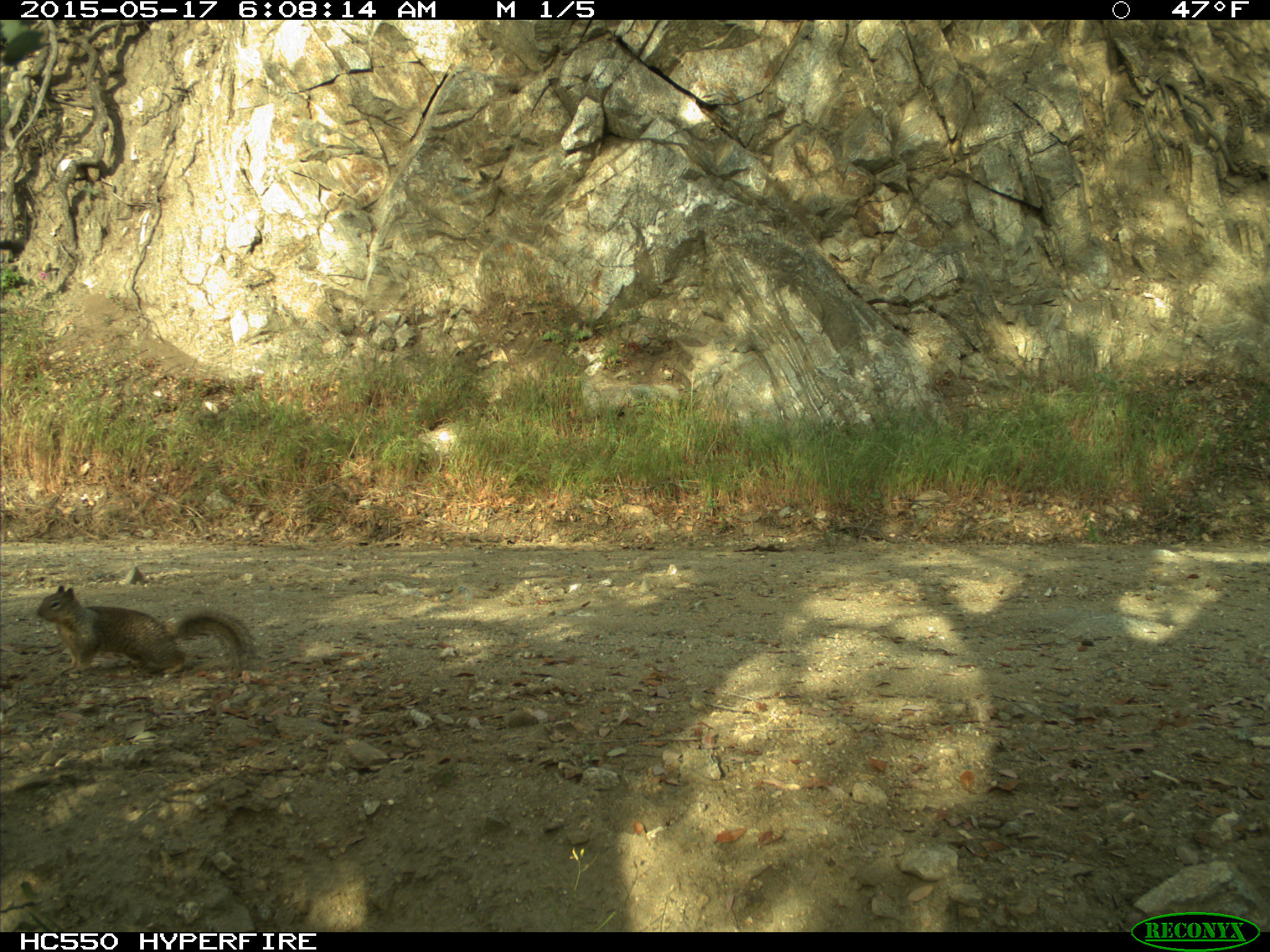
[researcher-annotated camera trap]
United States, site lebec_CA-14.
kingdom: Animalia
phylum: Chordata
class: Mammalia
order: Rodentia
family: Sciuridae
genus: Otospermophilus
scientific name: Otospermophilus beecheyi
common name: california ground squirrel